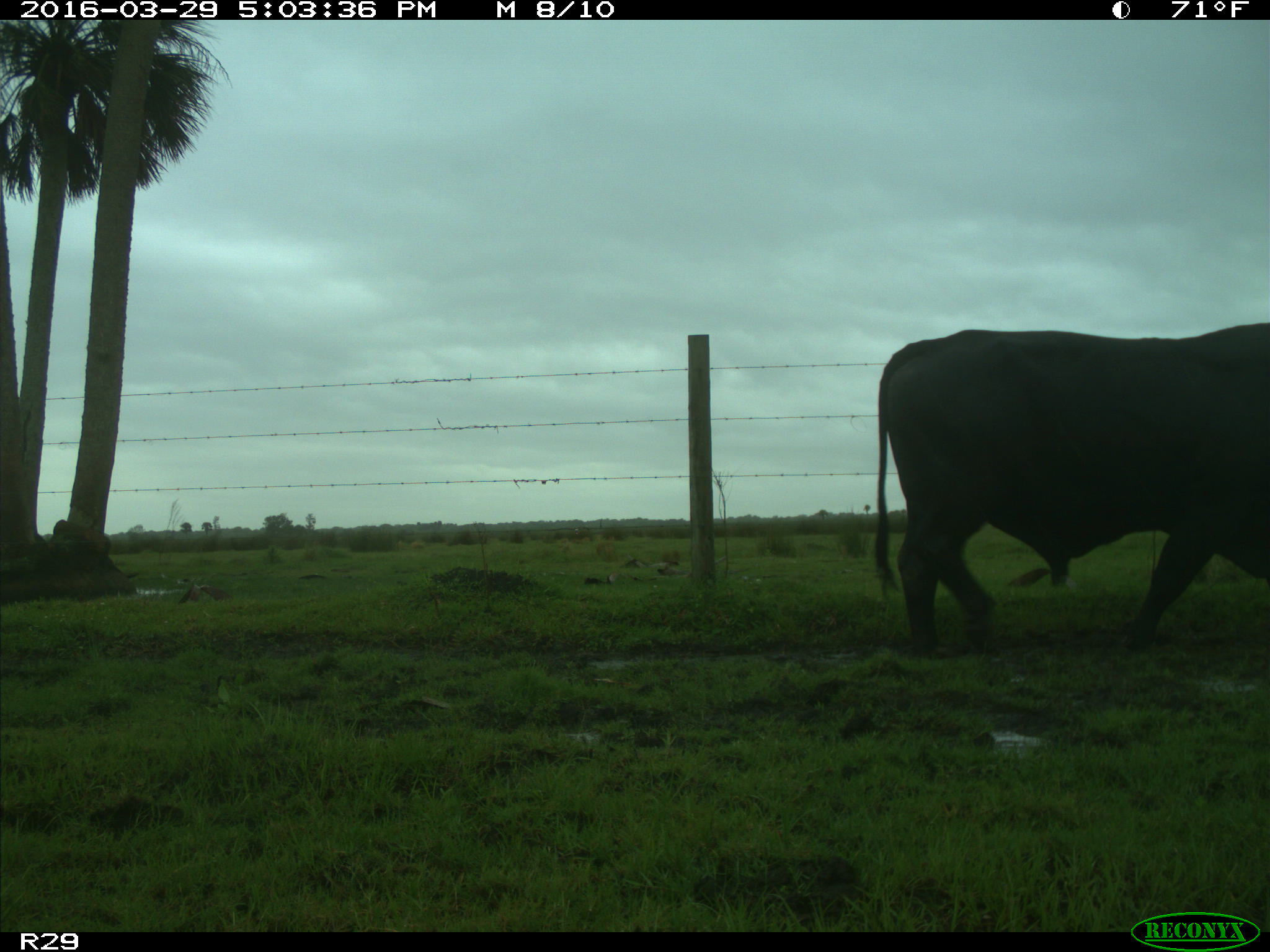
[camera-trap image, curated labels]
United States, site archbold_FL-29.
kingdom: Animalia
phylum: Chordata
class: Mammalia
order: Artiodactyla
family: Bovidae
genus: Bos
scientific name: Bos taurus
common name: domestic cow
Bos taurus (domestic cow).